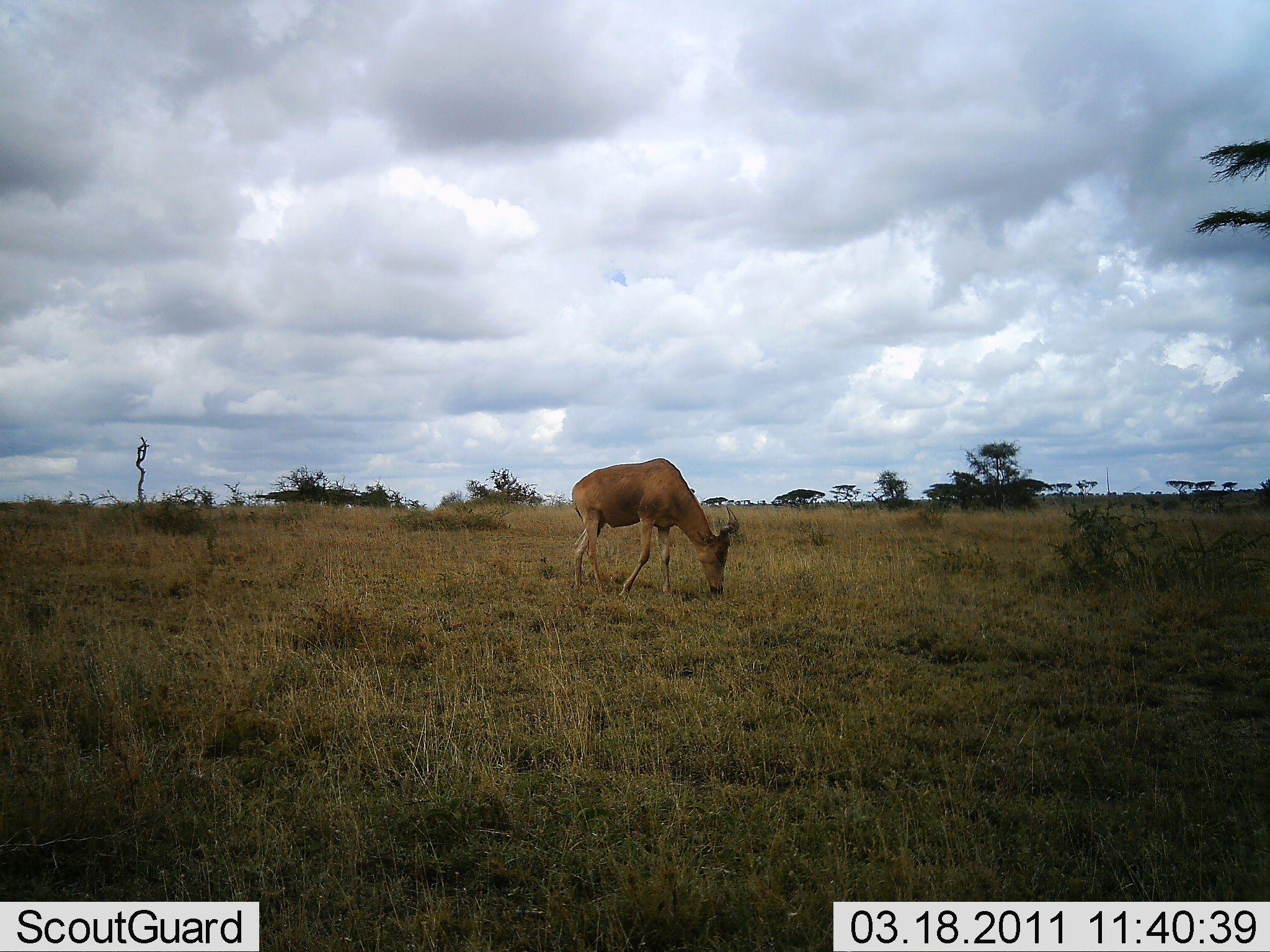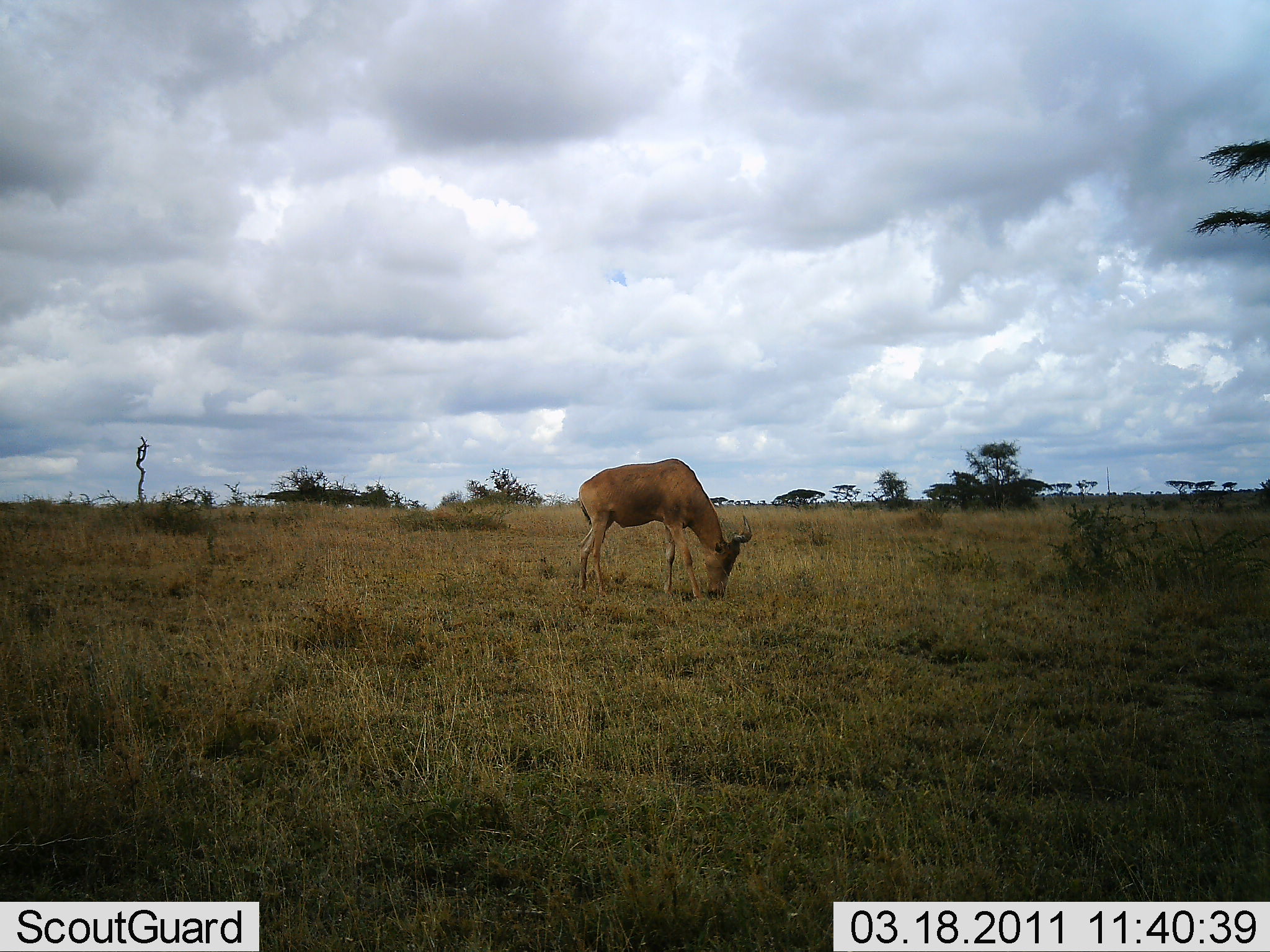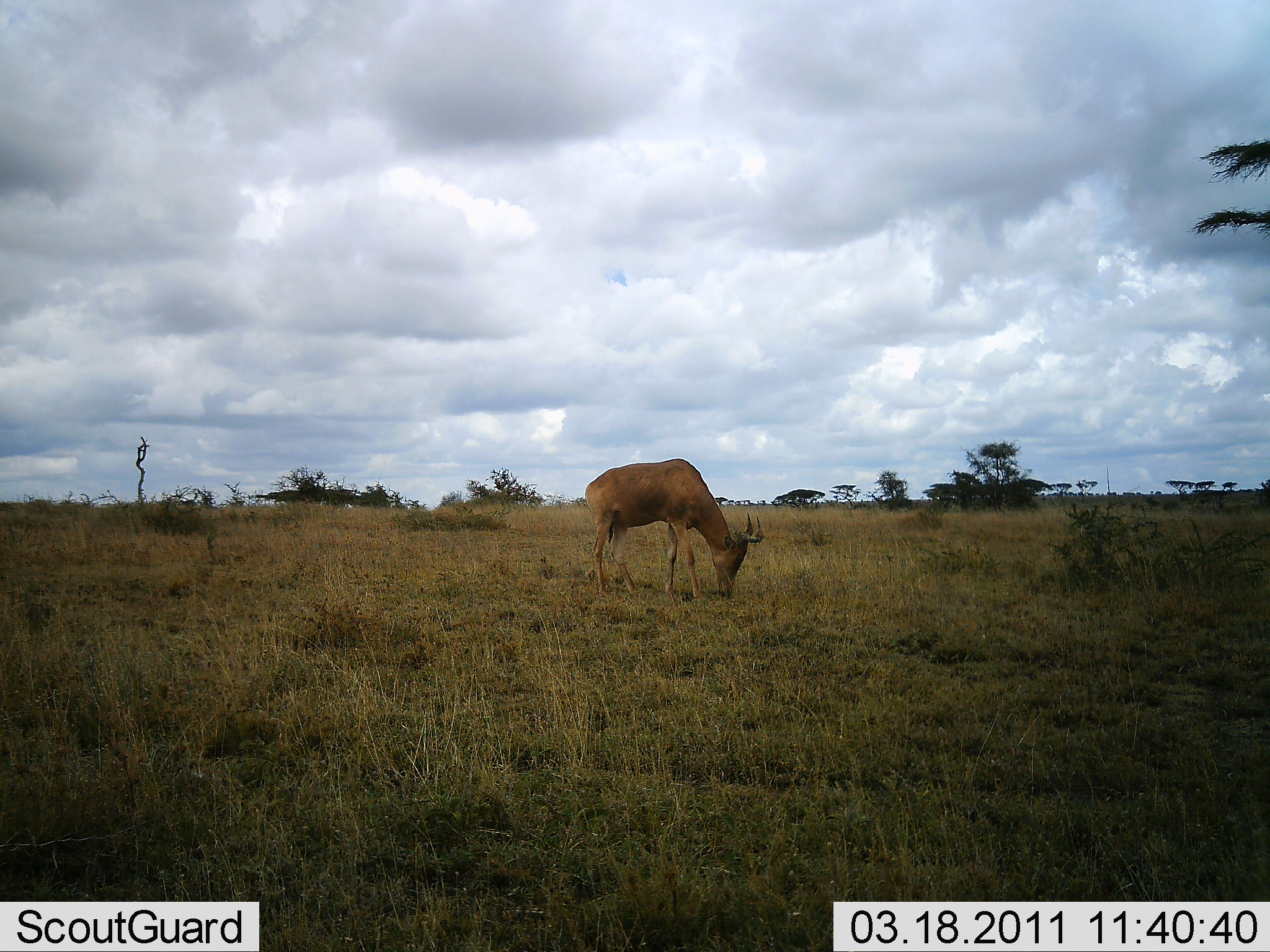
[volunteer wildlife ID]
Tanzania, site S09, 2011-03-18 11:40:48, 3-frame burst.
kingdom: Animalia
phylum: Chordata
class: Mammalia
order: Artiodactyla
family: Bovidae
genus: Alcelaphus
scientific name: Alcelaphus buselaphus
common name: hartebeest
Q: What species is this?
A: Hartebeest (Alcelaphus buselaphus).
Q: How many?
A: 1.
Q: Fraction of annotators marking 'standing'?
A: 42%.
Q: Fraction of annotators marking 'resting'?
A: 0%.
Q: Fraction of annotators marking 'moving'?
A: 0%.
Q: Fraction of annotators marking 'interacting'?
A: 0%.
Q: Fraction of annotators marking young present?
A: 0%.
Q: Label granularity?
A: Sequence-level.